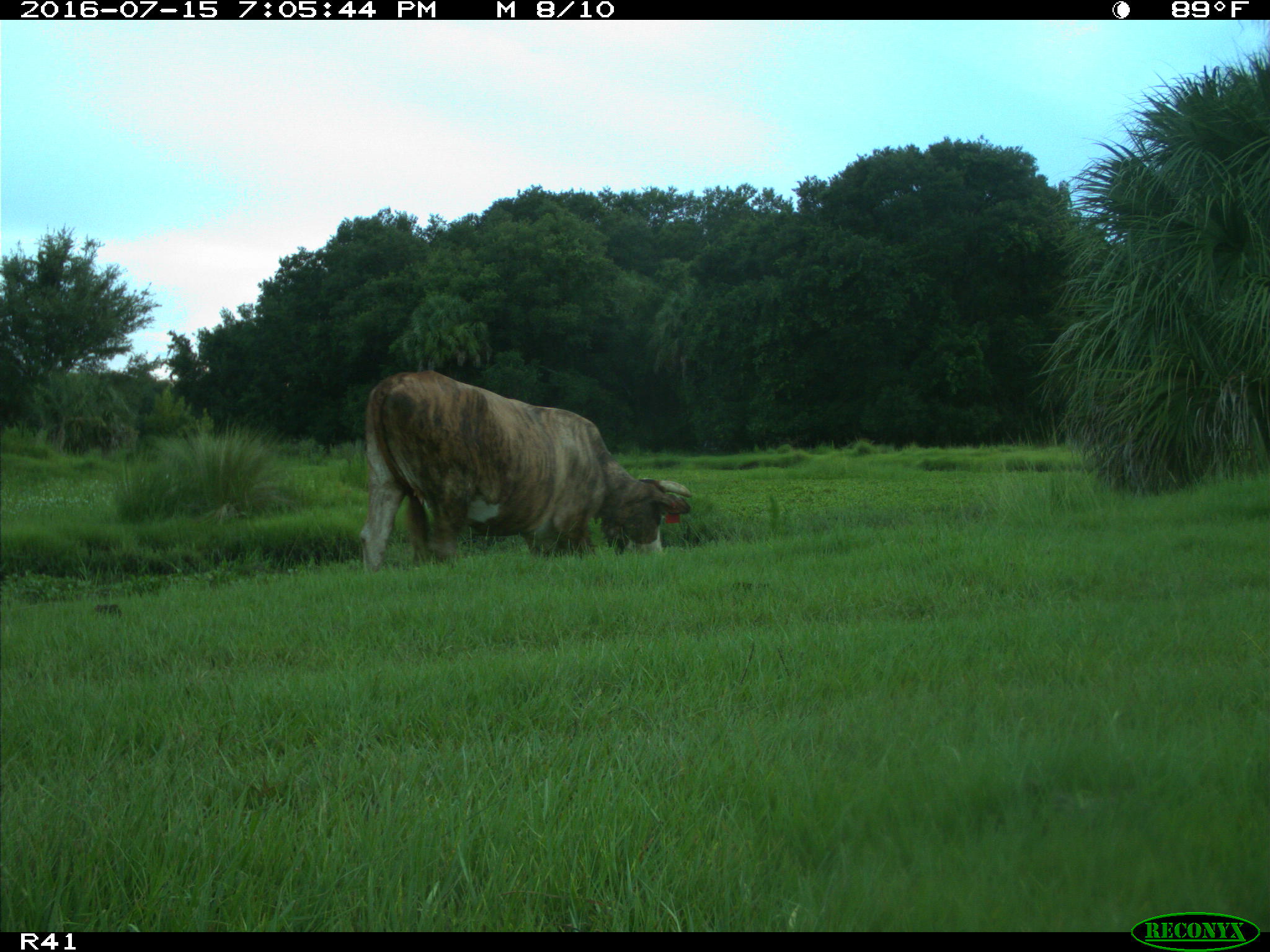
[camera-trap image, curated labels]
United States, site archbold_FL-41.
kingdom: Animalia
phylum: Chordata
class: Mammalia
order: Artiodactyla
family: Bovidae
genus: Bos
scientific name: Bos taurus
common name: domestic cow